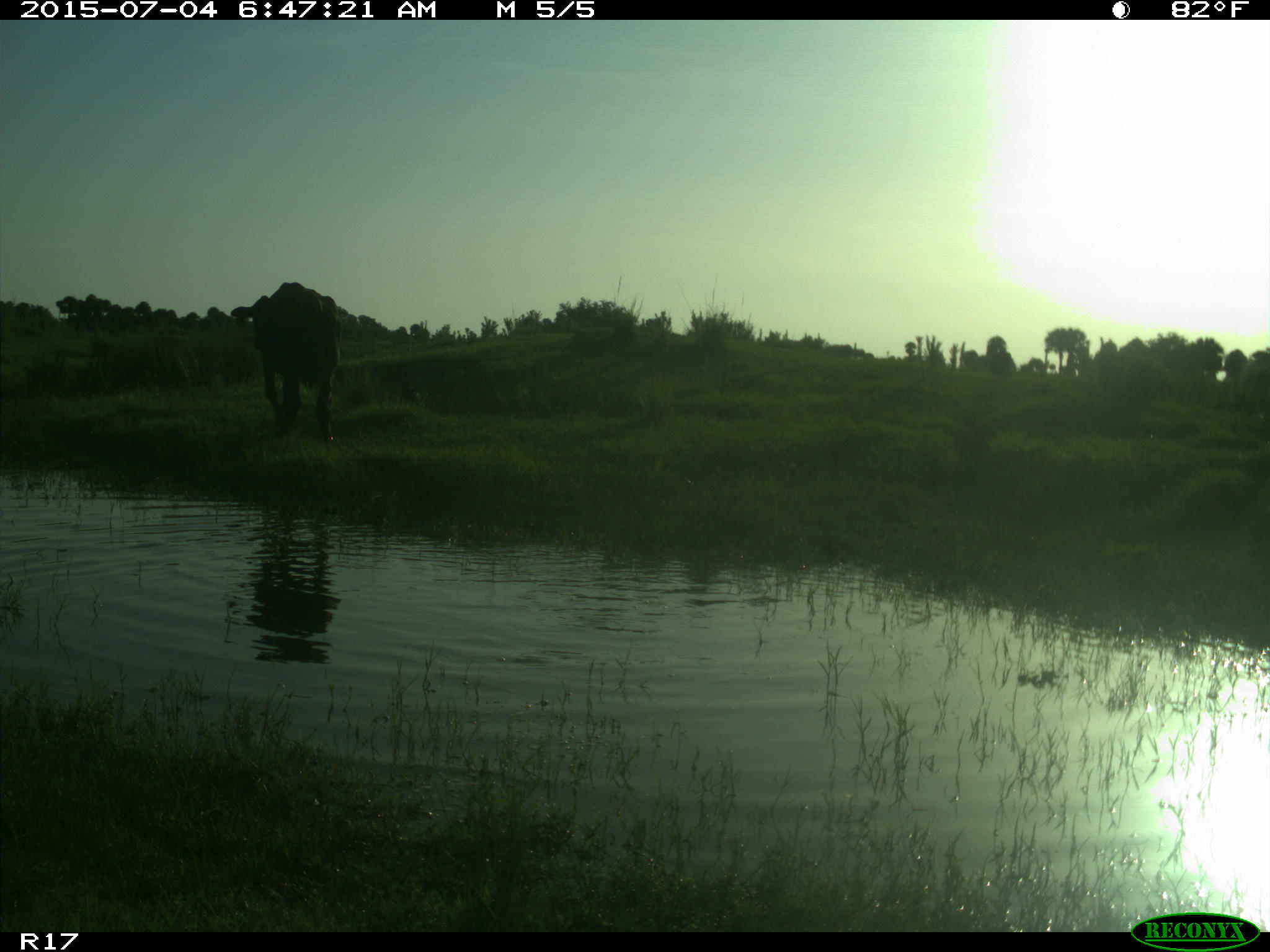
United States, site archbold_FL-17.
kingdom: Animalia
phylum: Chordata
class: Mammalia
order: Artiodactyla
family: Bovidae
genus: Bos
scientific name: Bos taurus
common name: domestic cow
Bos taurus (domestic cow).